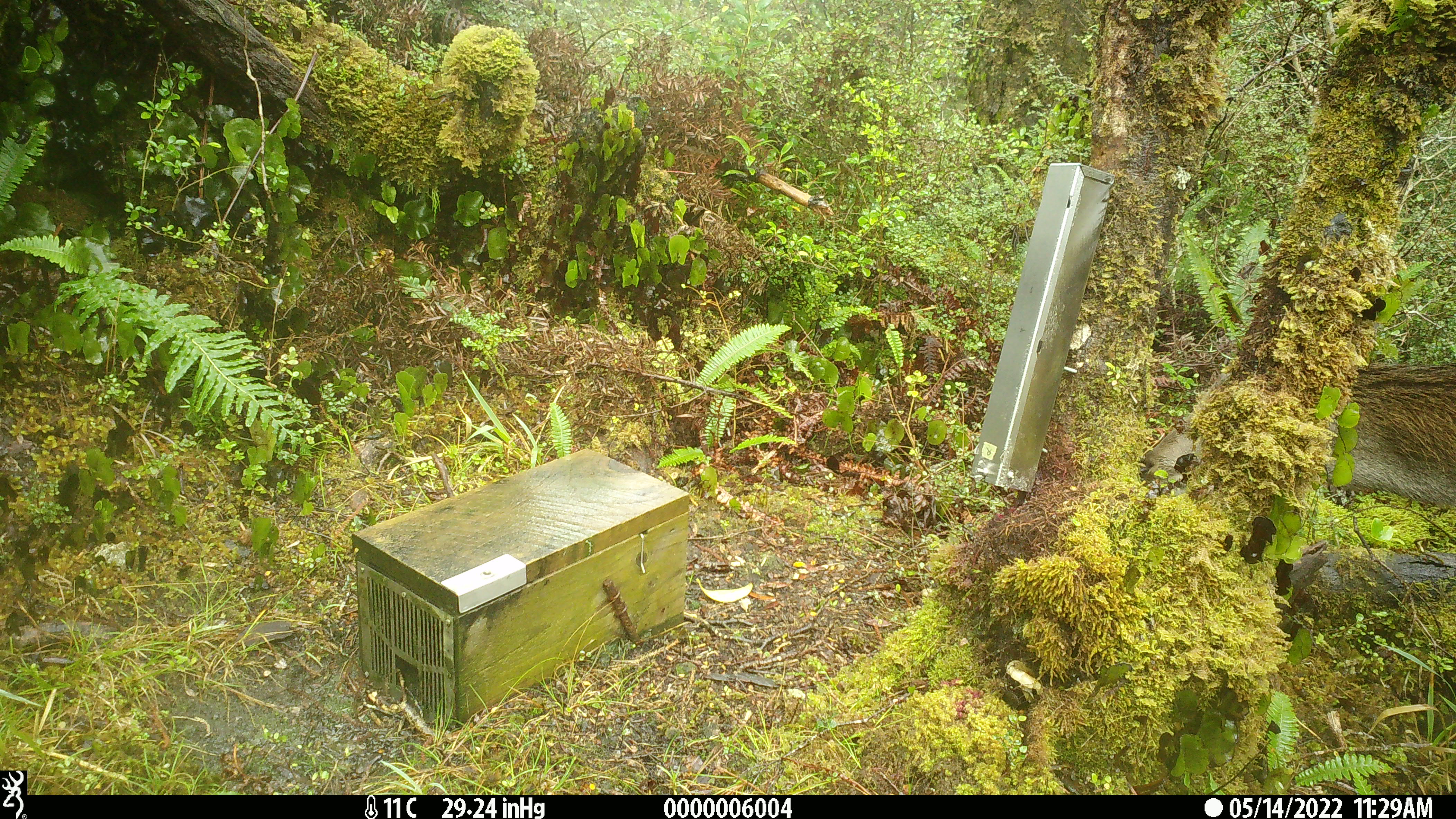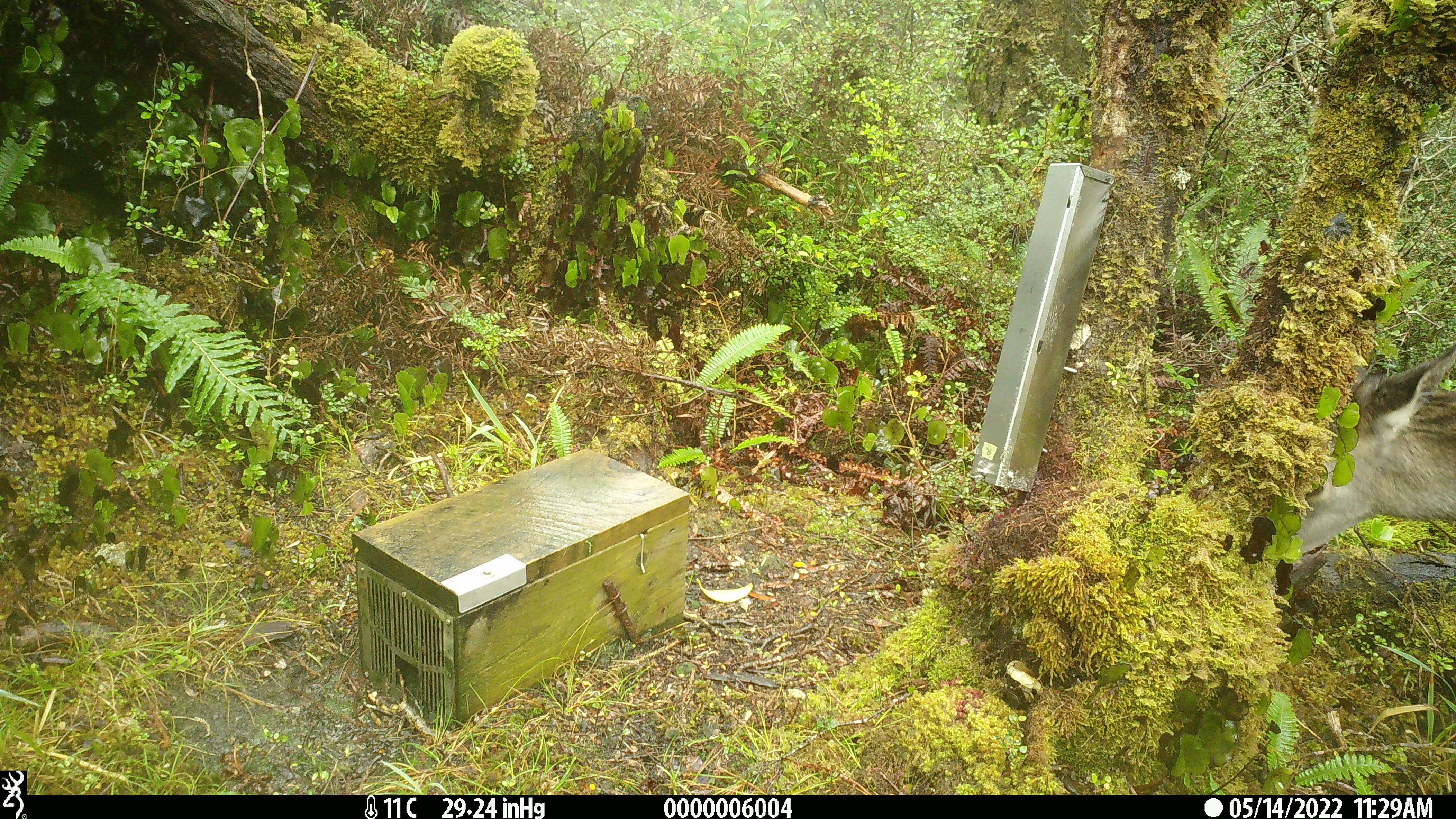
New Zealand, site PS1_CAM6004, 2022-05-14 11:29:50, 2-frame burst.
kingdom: Animalia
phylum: Chordata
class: Mammalia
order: Artiodactyla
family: Cervidae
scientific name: Cervidae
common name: deer